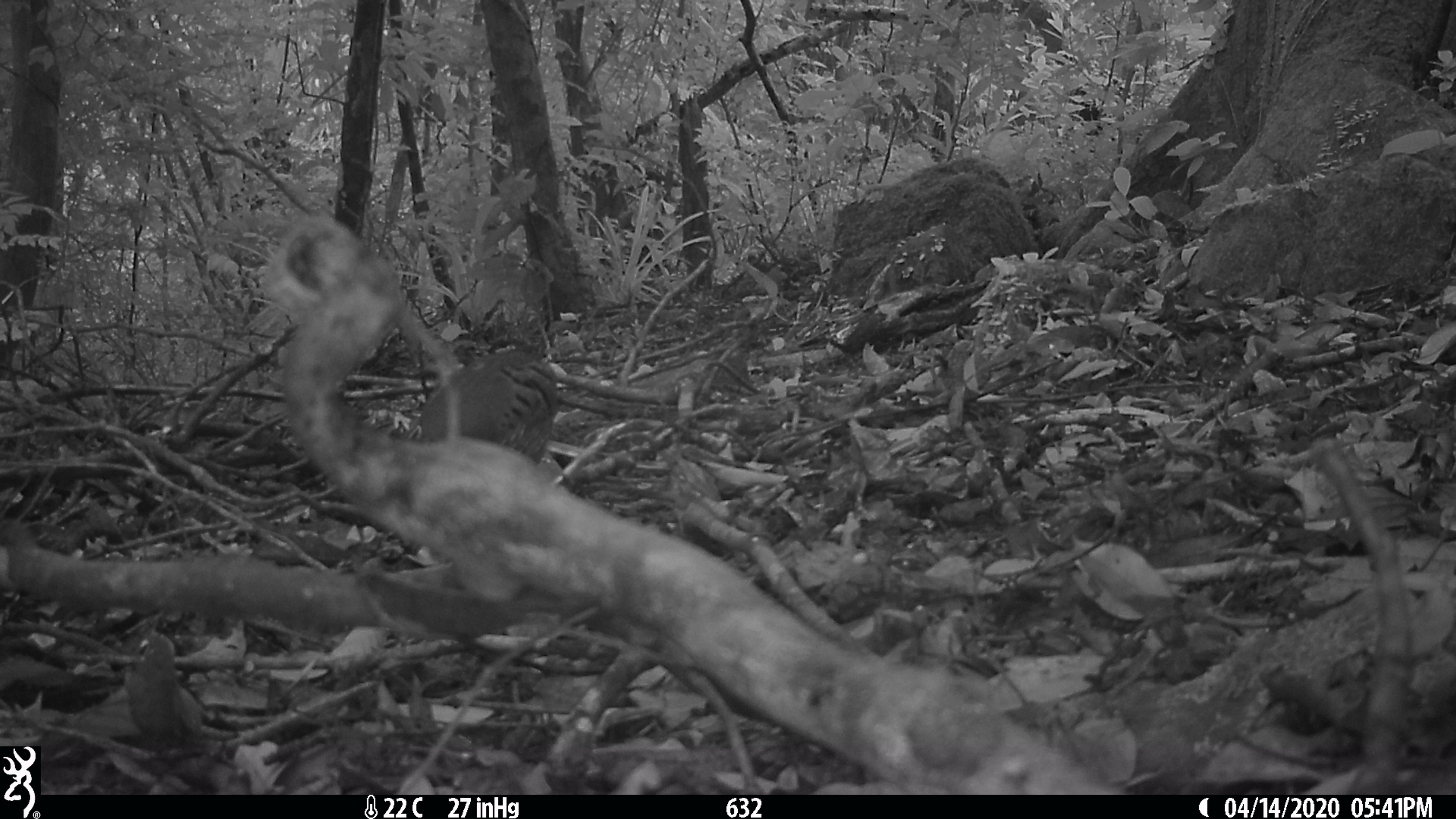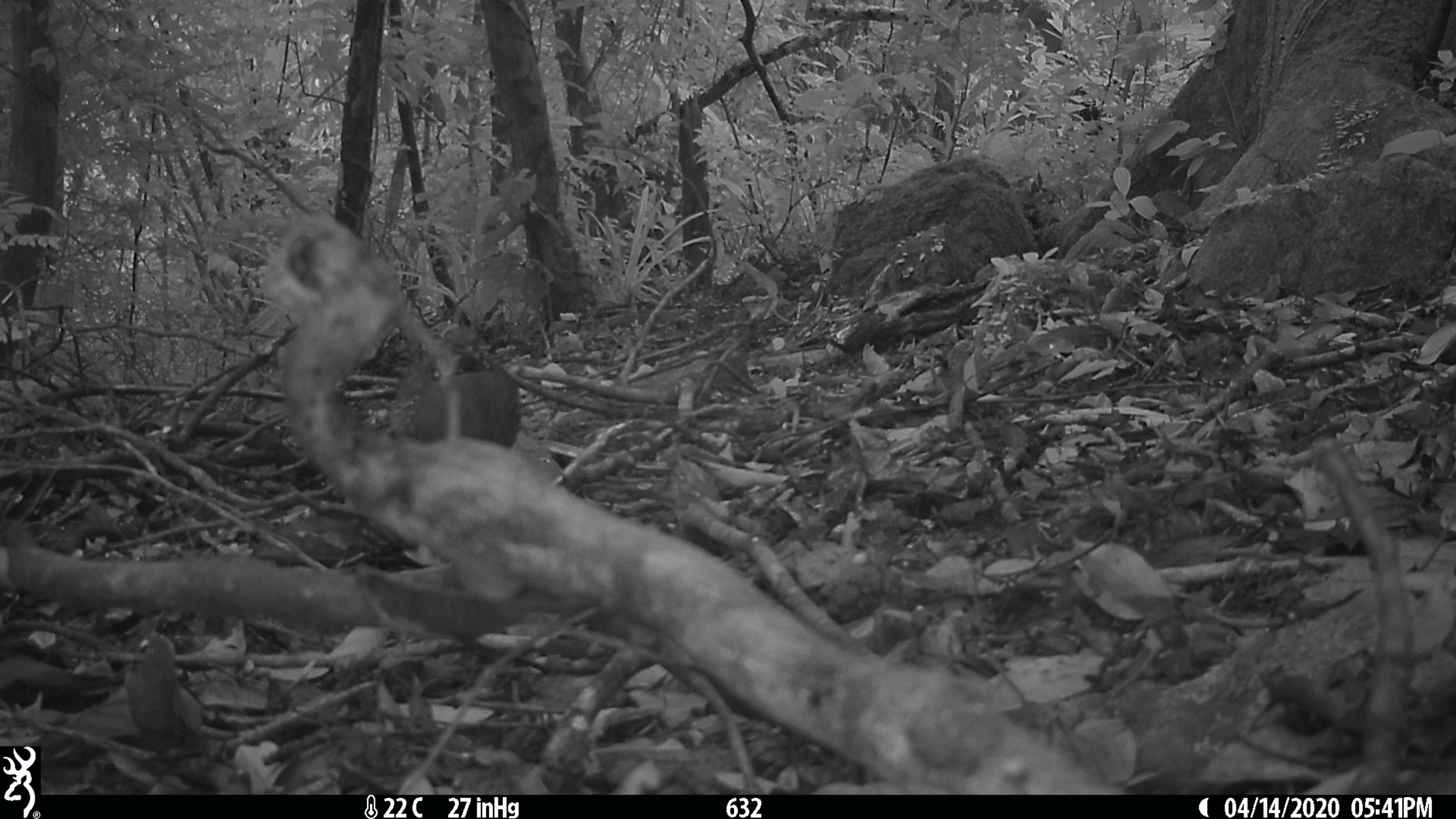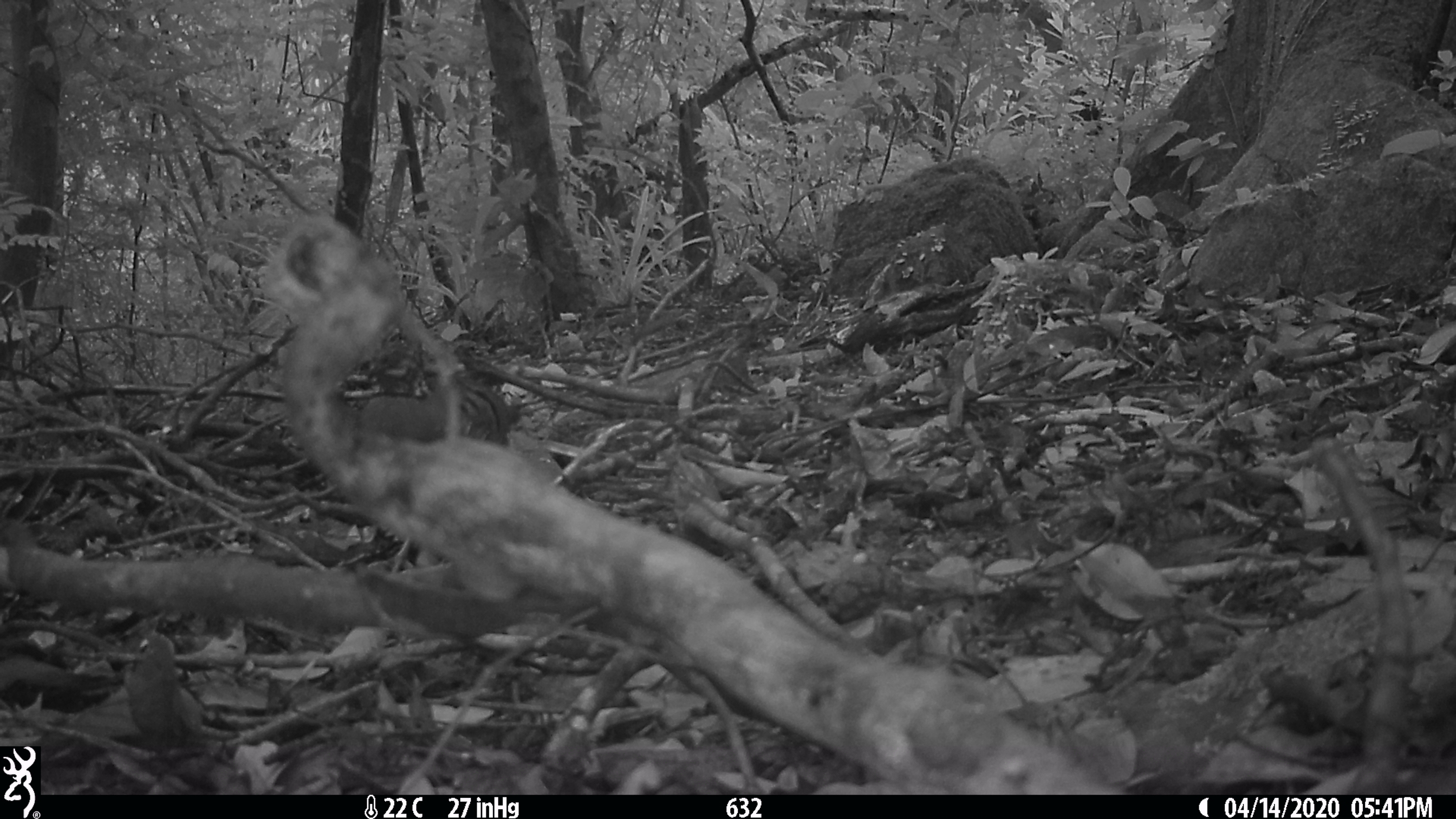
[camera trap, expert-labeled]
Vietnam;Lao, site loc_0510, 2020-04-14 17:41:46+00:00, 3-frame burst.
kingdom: Animalia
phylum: Chordata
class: Aves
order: Galliformes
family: Phasianidae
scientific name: Phasianidae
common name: partridge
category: unidentified partridge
Unidentified partridge (partridge) (Phasianidae). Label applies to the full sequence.